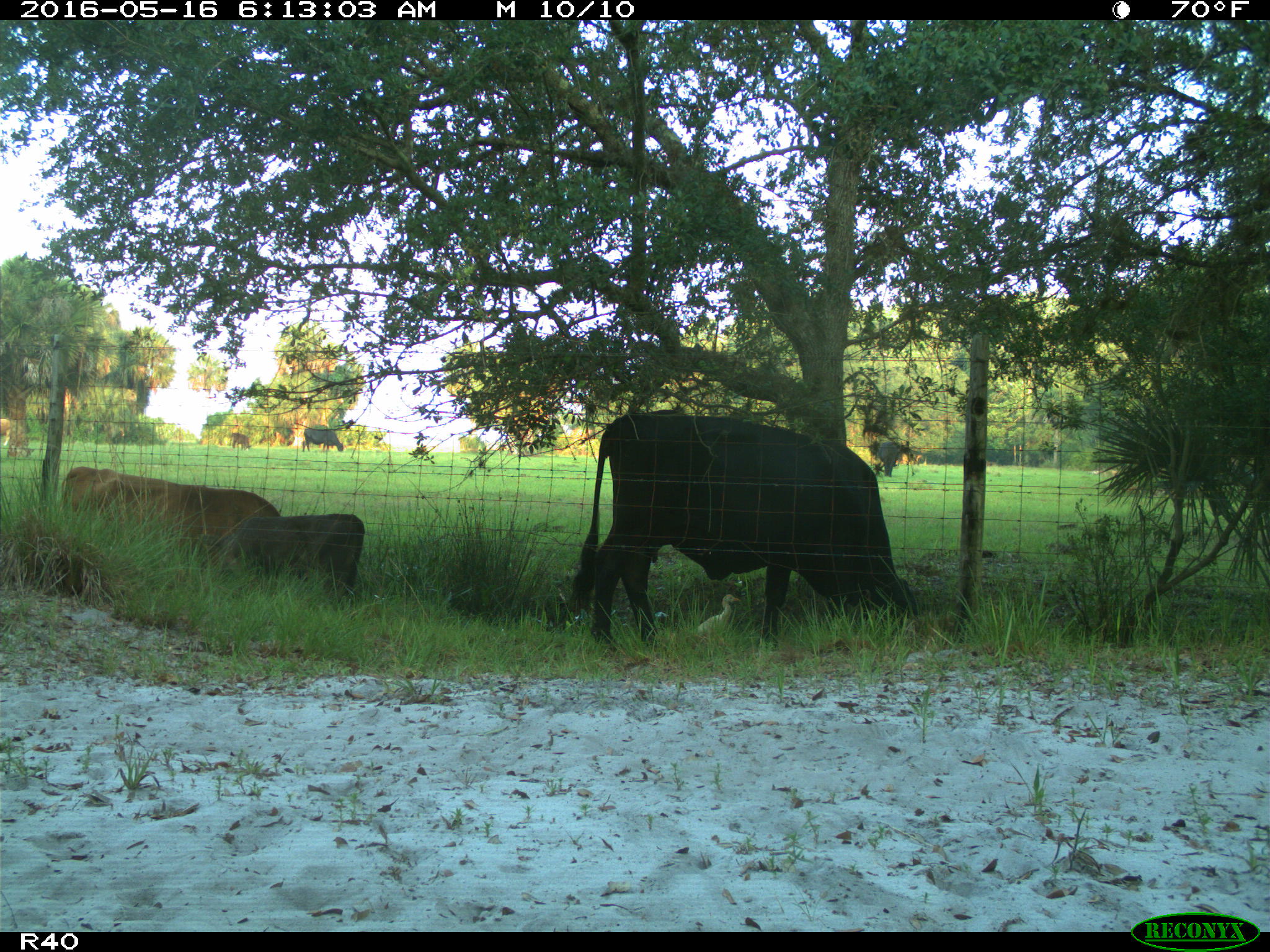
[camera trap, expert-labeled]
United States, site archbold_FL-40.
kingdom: Animalia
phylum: Chordata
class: Mammalia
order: Artiodactyla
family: Bovidae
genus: Bos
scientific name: Bos taurus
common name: domestic cow